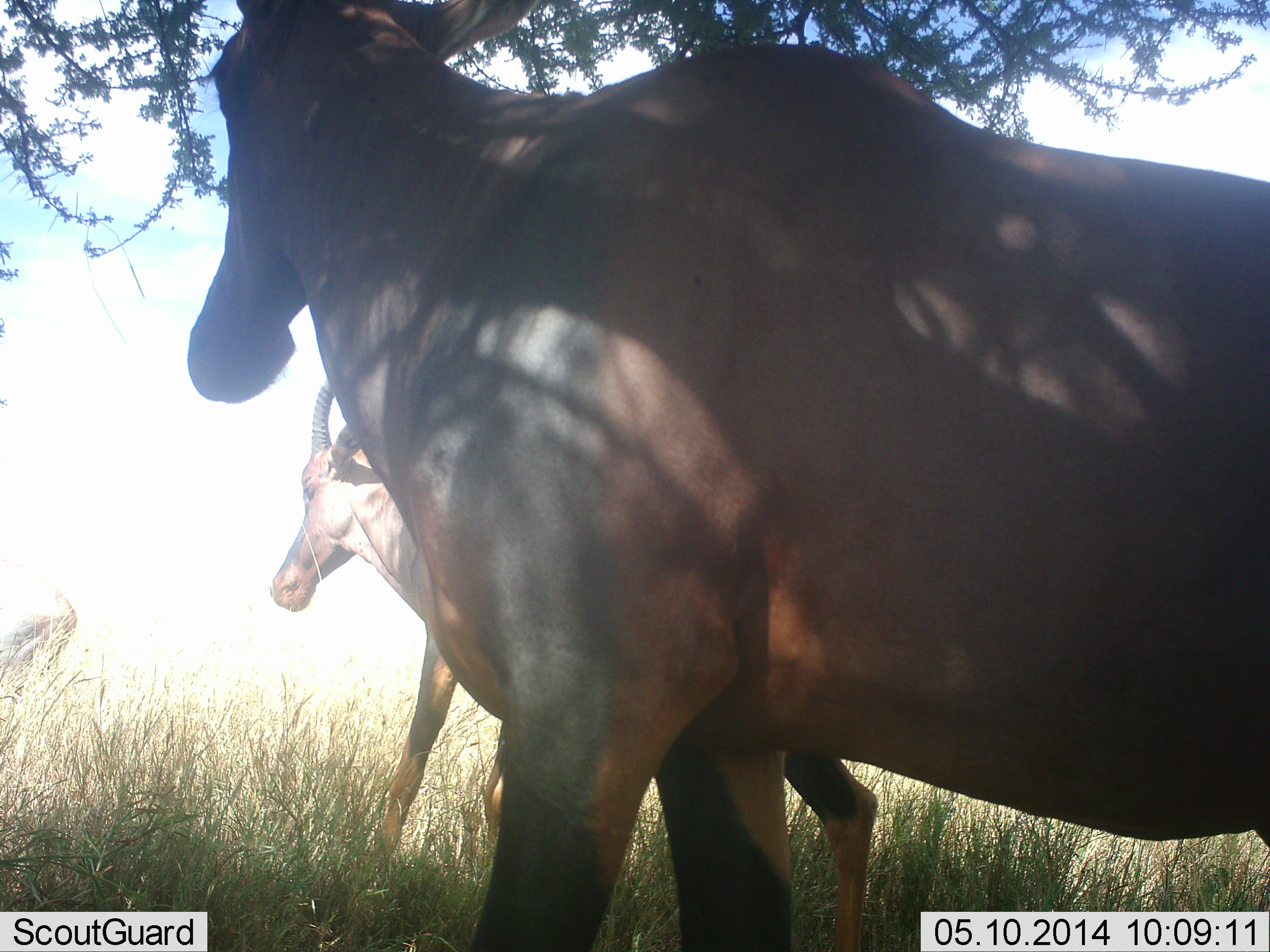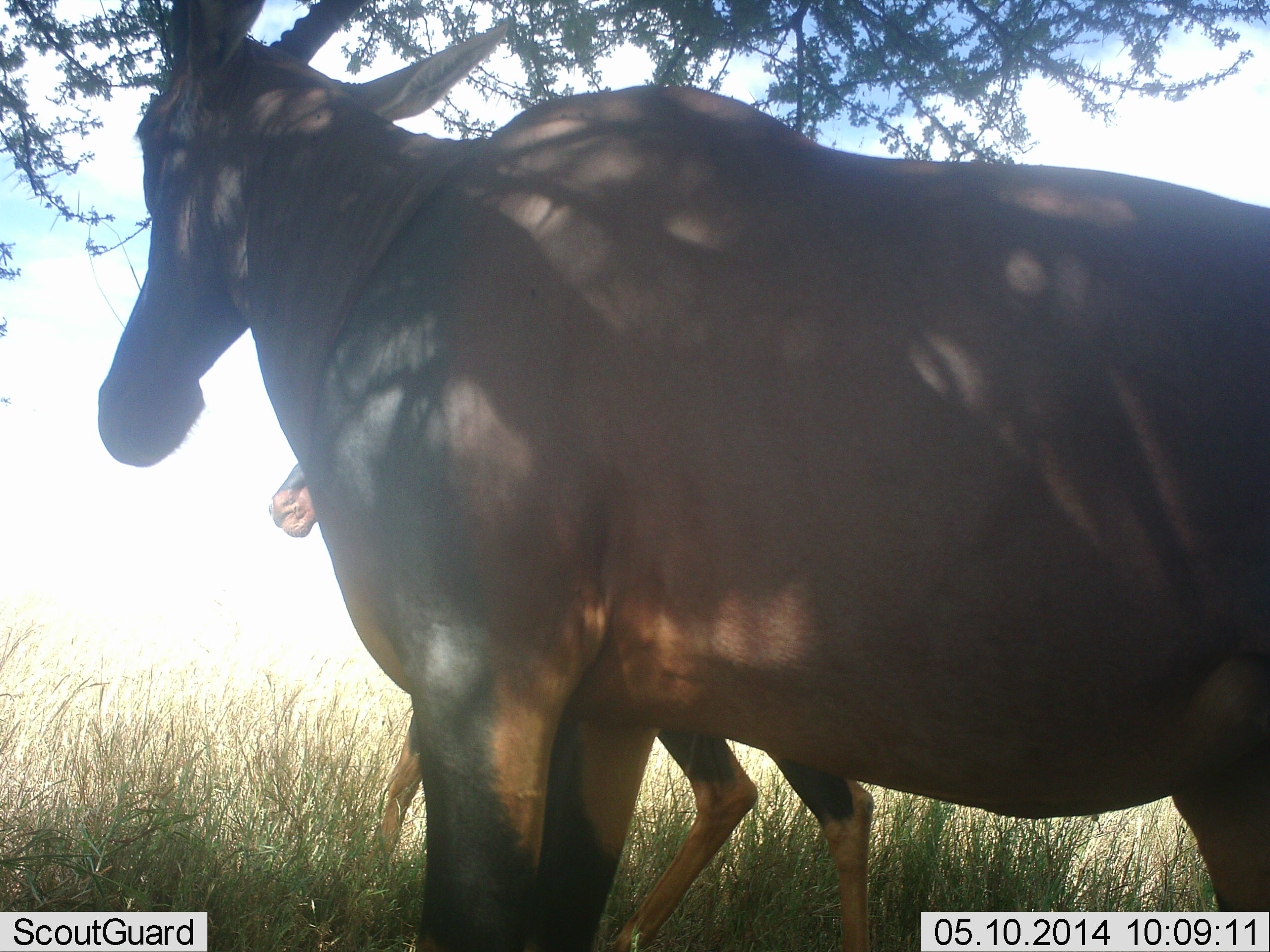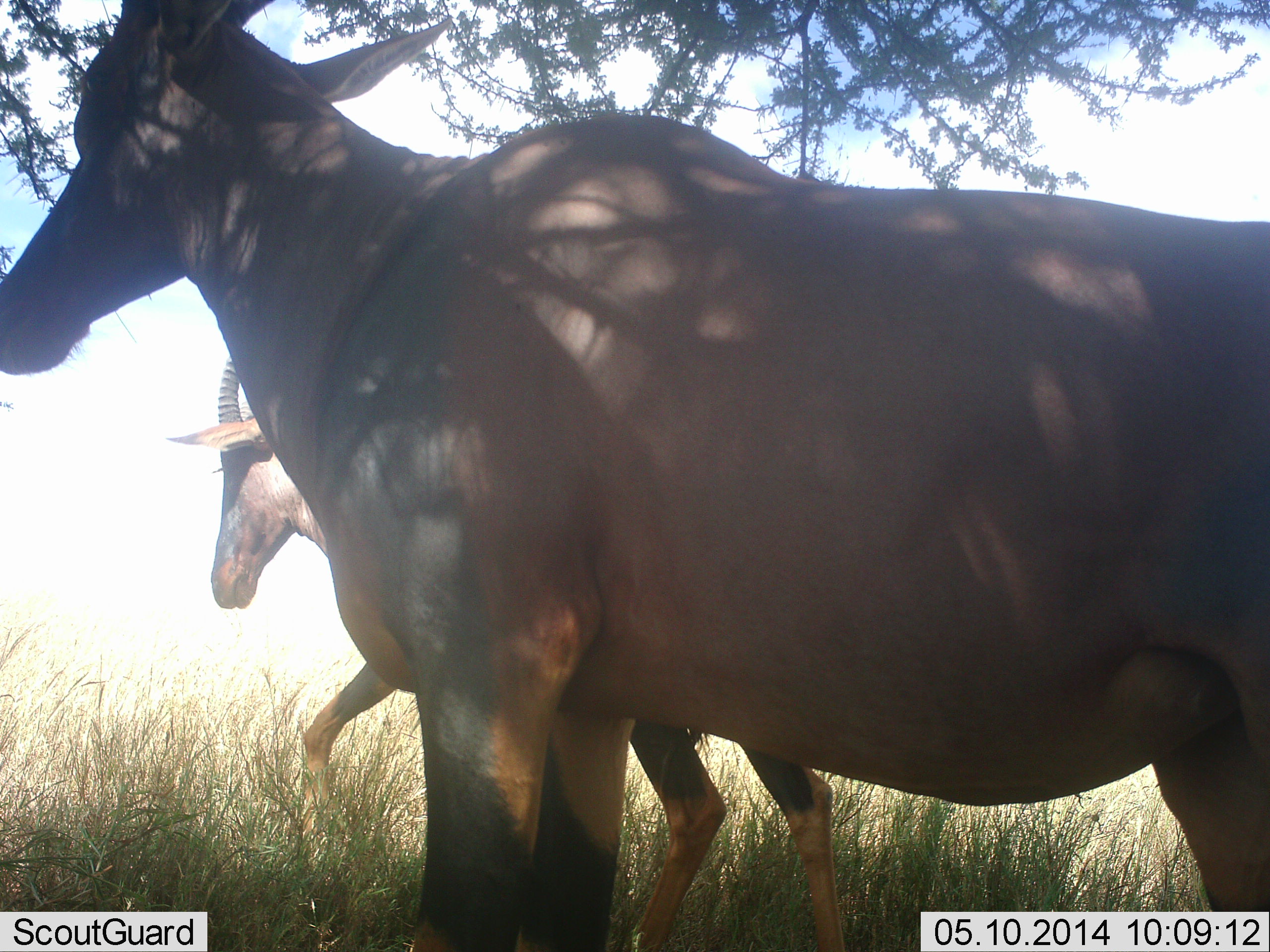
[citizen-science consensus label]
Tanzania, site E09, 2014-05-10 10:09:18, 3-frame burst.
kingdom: Animalia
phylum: Chordata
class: Mammalia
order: Artiodactyla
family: Bovidae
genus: Damaliscus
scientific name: Damaliscus lunatus jimela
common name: topi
Topi (Damaliscus lunatus jimela), count 2. Behavior (volunteer vote fractions): standing 35%, resting 3%, moving 71%, interacting 0%. Young present (vote fraction): 6%. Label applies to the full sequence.